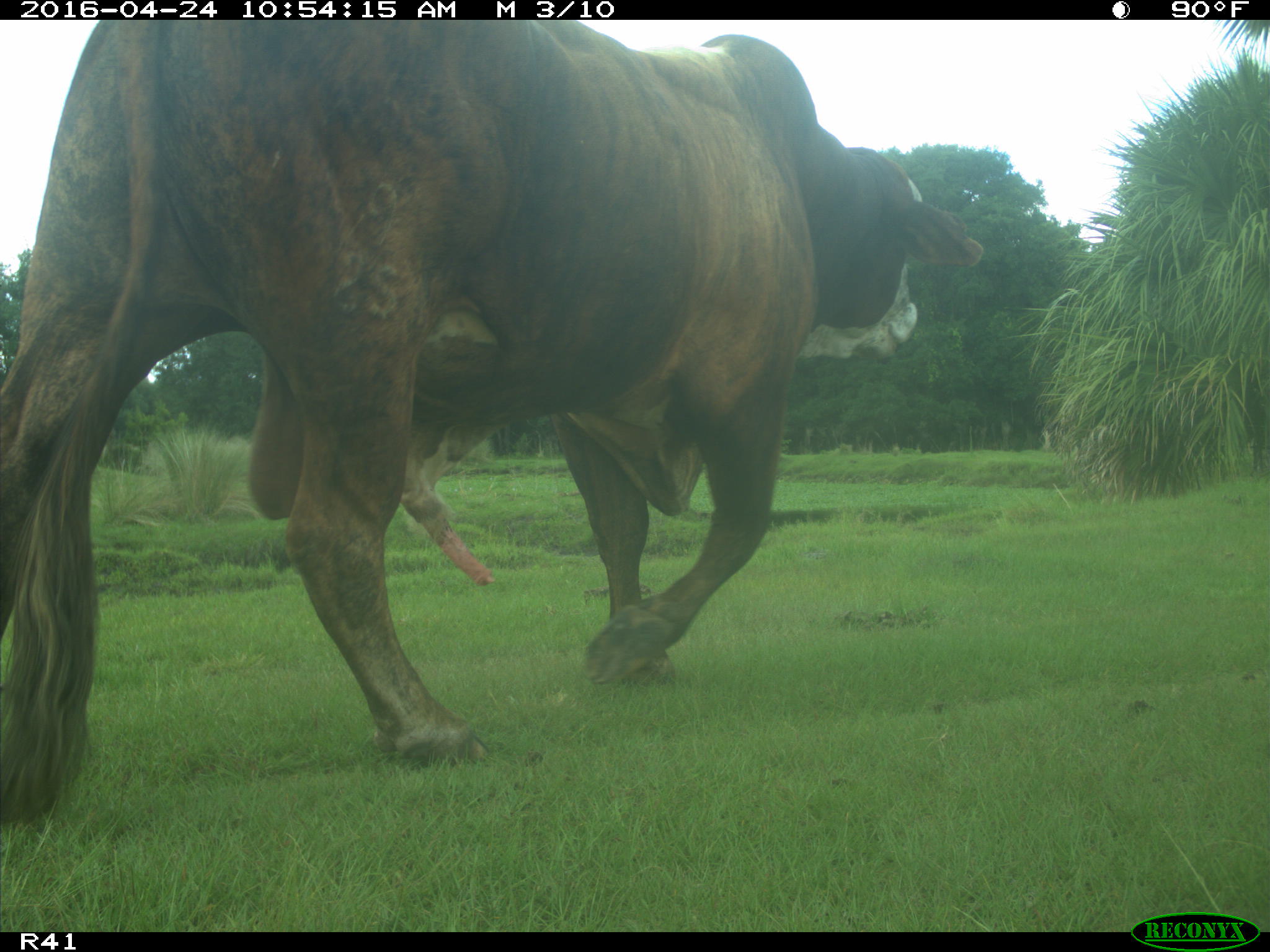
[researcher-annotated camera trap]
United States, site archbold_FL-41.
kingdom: Animalia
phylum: Chordata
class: Mammalia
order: Artiodactyla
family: Bovidae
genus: Bos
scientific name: Bos taurus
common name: domestic cow